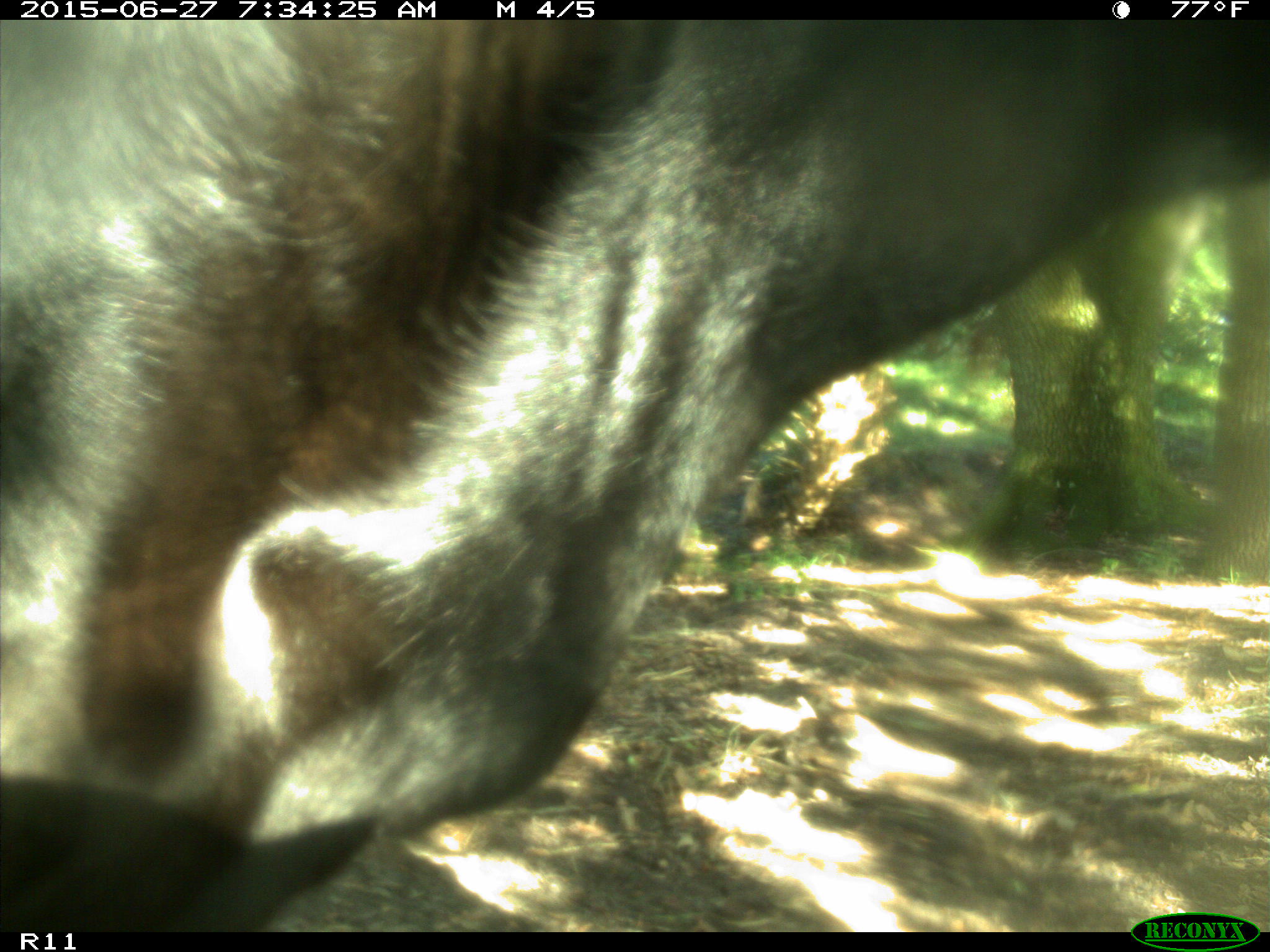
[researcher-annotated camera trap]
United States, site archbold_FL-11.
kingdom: Animalia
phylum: Chordata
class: Mammalia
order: Artiodactyla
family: Bovidae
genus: Bos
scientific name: Bos taurus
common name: domestic cow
Bos taurus (domestic cow).